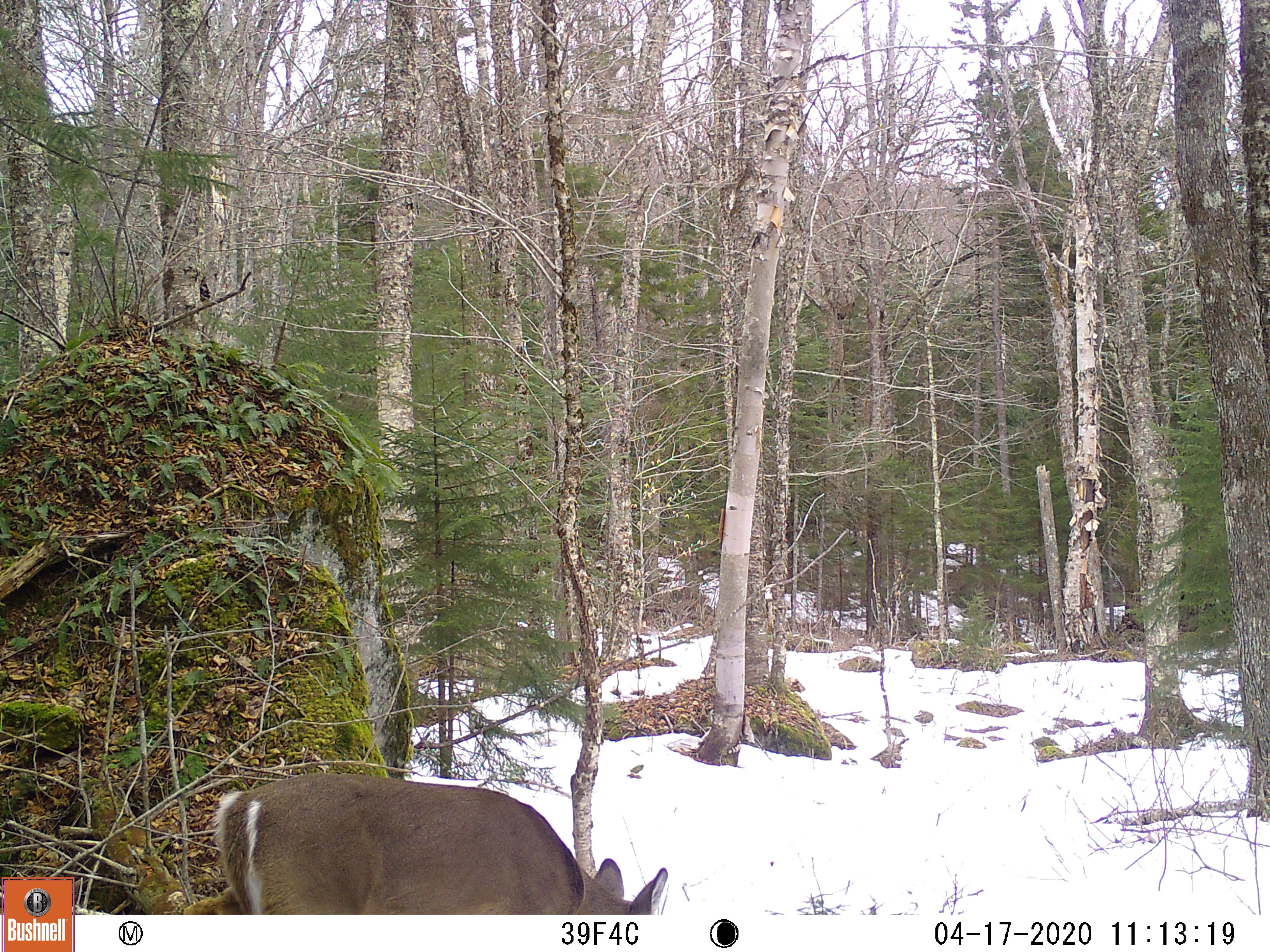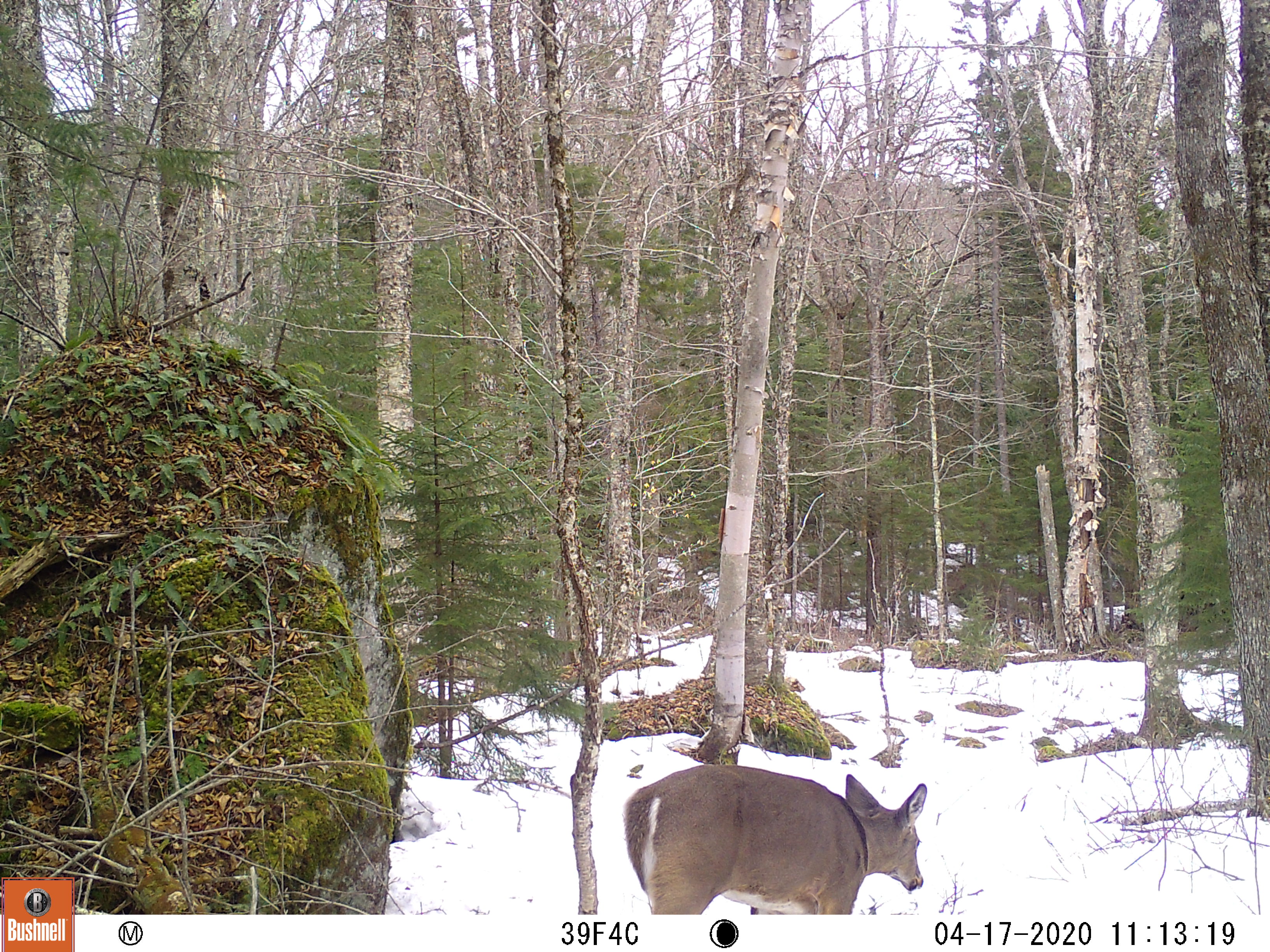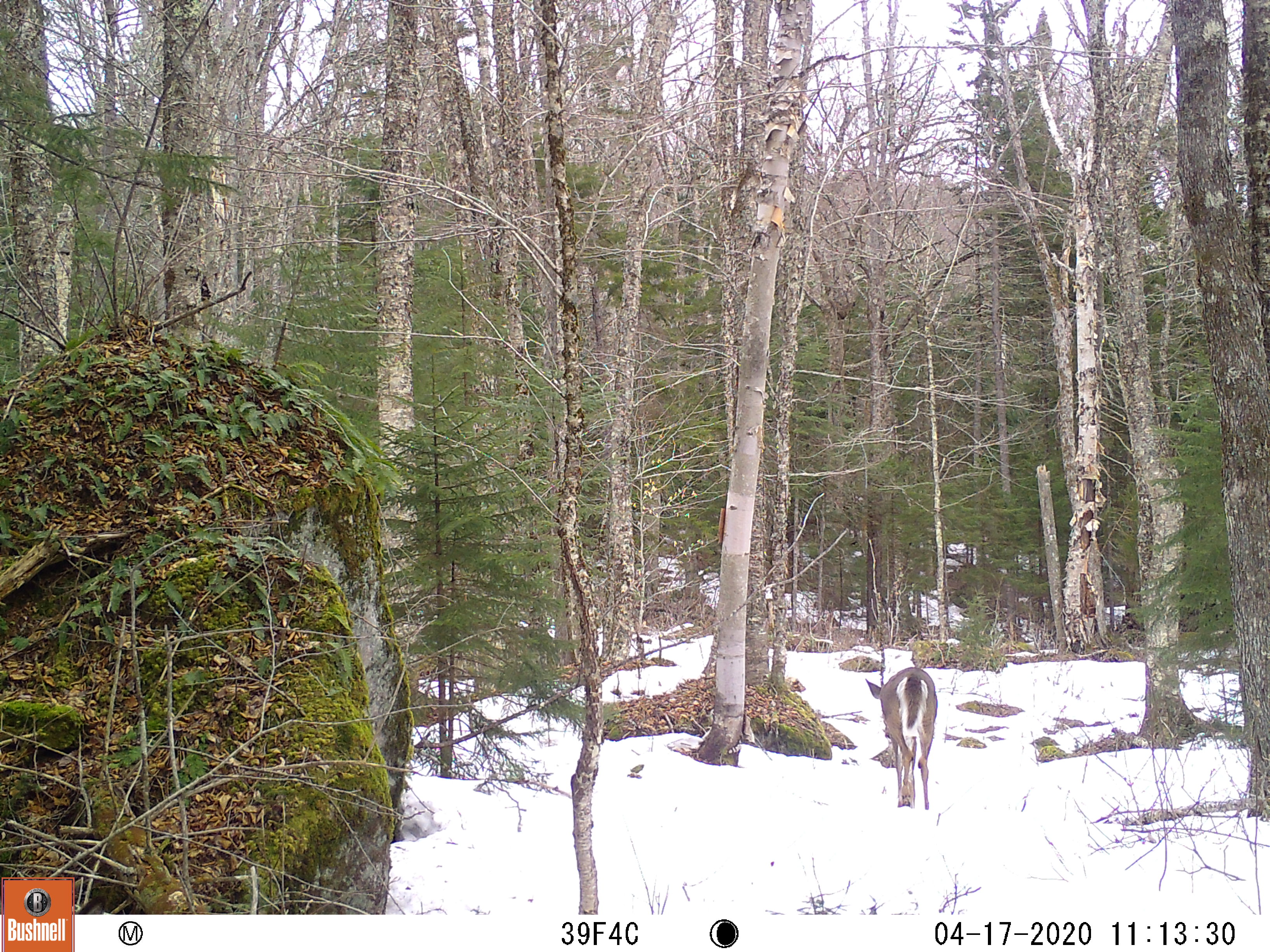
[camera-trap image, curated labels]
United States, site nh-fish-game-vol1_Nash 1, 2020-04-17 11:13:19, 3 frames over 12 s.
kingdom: Animalia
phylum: Chordata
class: Mammalia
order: Artiodactyla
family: Cervidae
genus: Odocoileus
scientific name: Odocoileus virginianus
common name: white-tailed deer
White-tailed deer (Odocoileus virginianus).